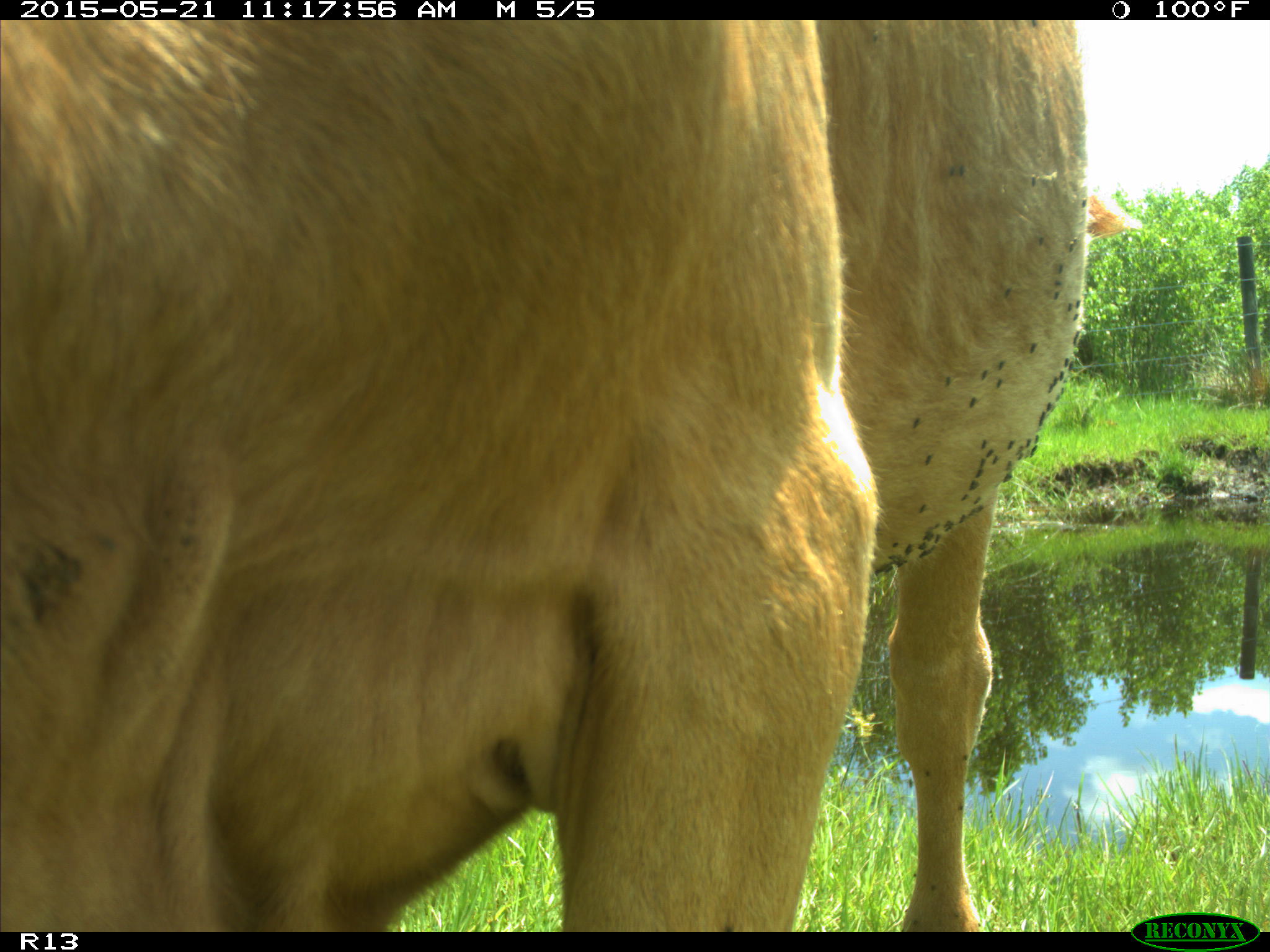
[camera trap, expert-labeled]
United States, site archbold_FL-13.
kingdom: Animalia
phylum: Chordata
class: Mammalia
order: Artiodactyla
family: Bovidae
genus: Bos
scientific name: Bos taurus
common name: domestic cow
Bos taurus (domestic cow).